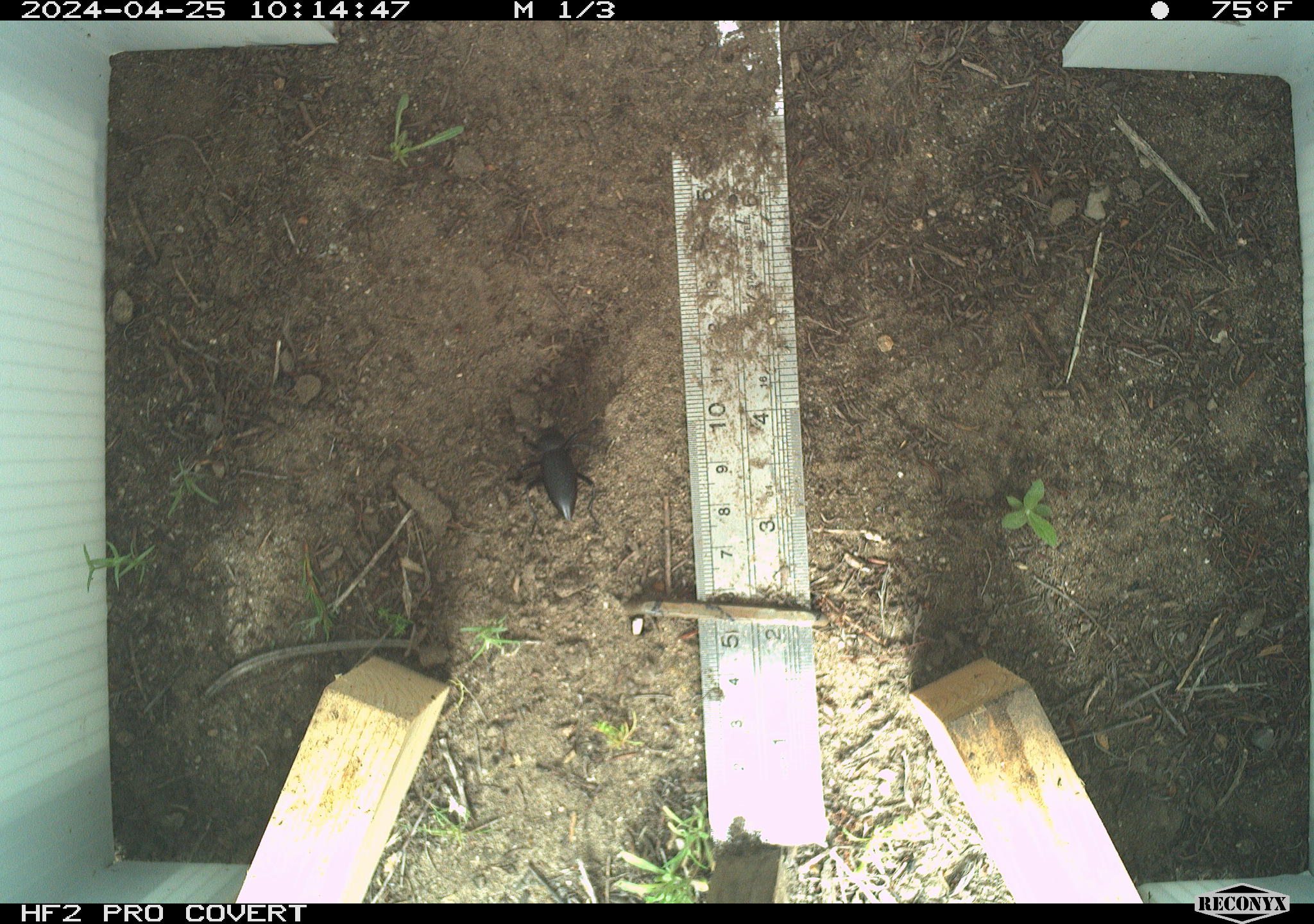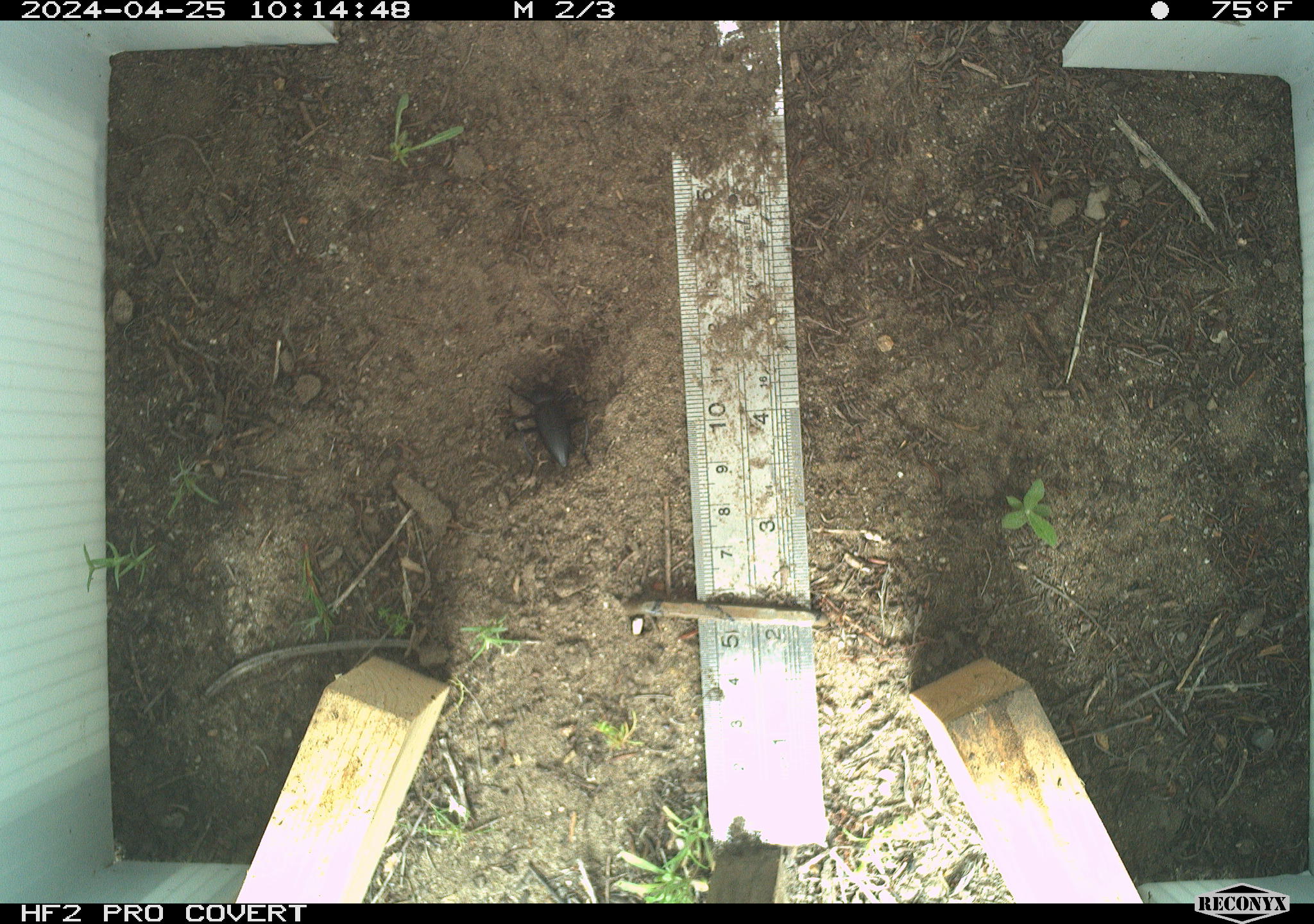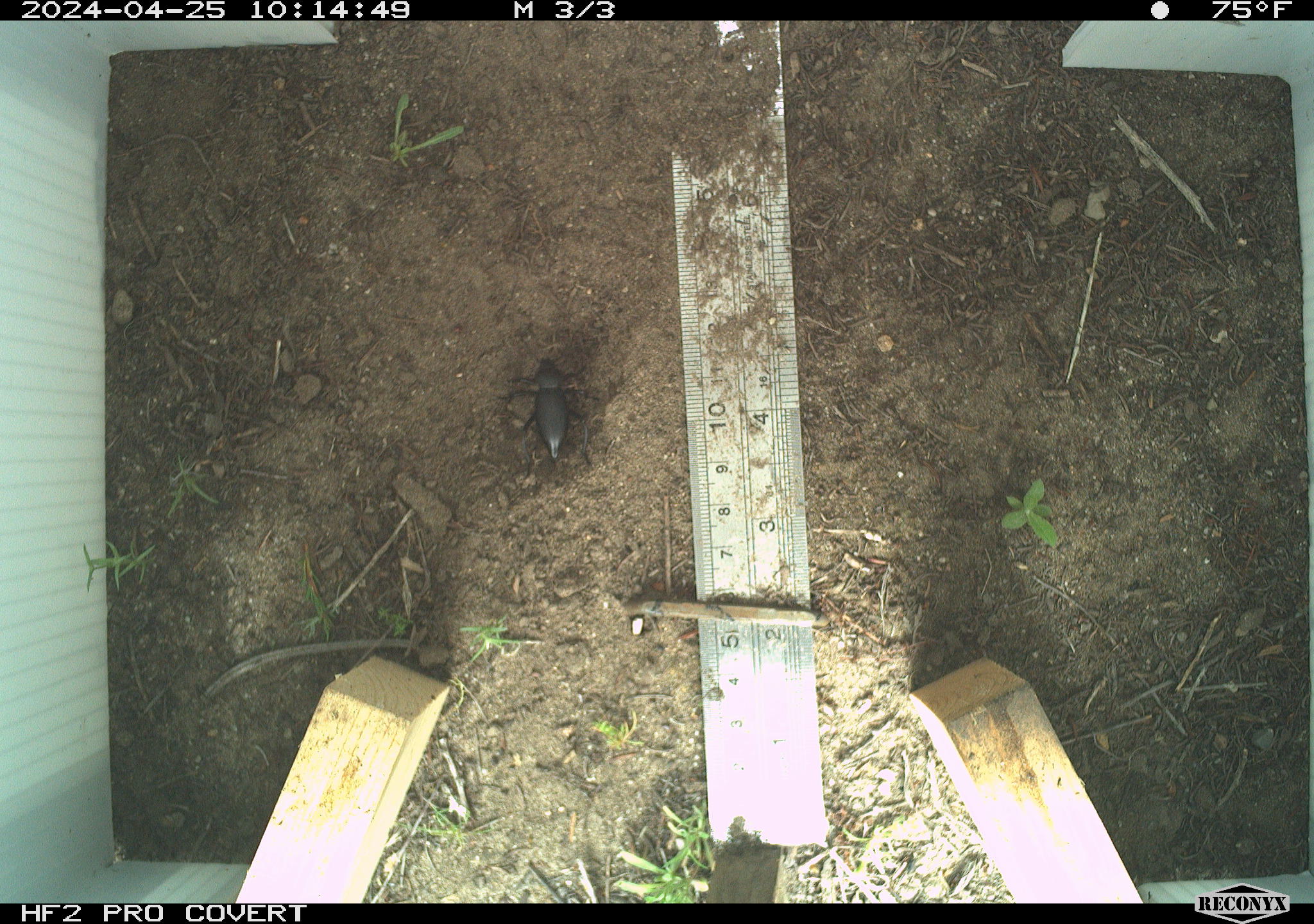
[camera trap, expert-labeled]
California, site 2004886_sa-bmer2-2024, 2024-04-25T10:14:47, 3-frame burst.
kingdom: Animalia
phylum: Arthropoda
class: Insecta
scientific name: Insecta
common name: insect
Insect (Insecta).